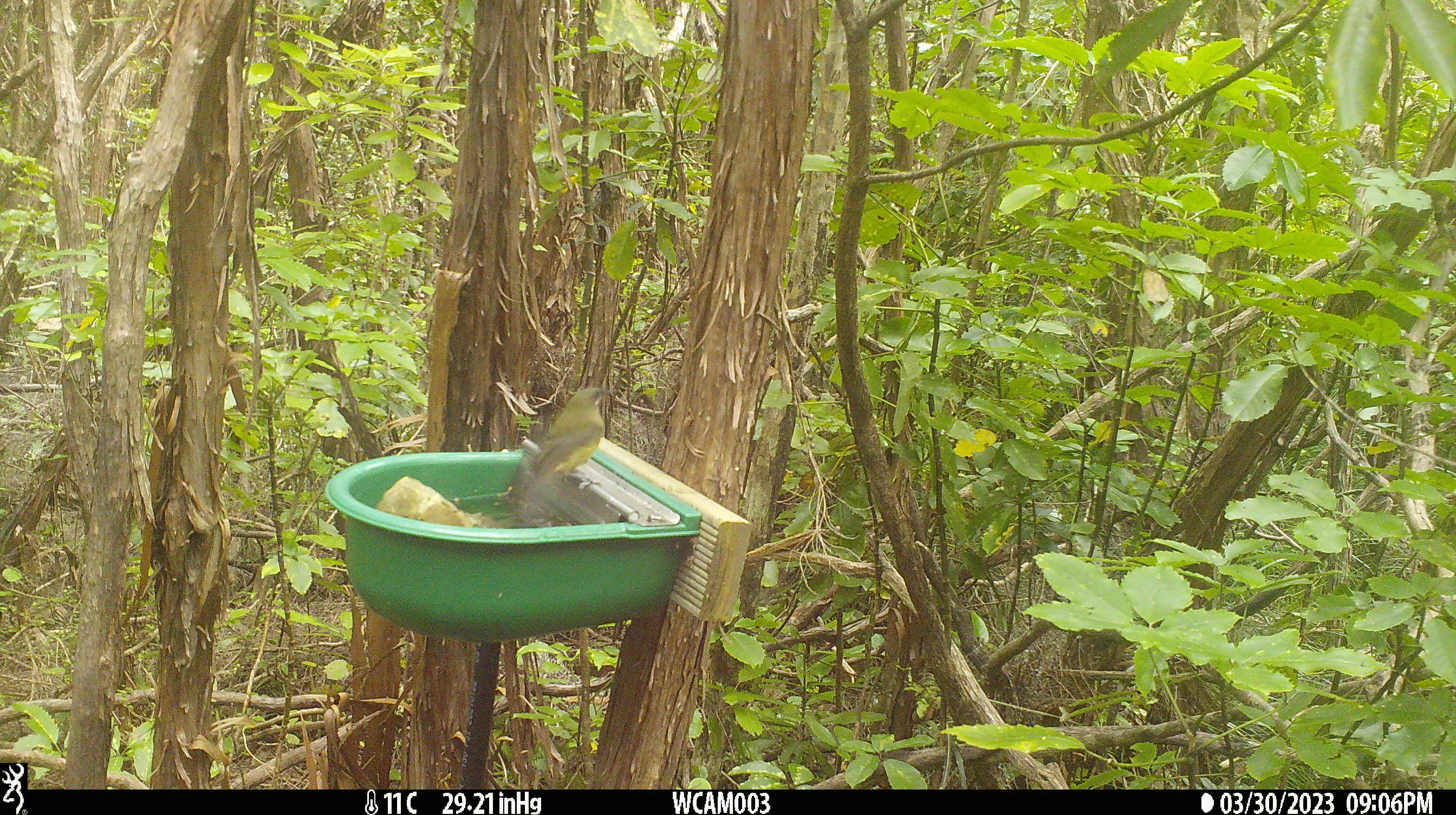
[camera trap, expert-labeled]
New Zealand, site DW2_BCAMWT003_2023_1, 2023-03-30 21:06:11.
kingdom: Animalia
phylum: Chordata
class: Aves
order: Passeriformes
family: Meliphagidae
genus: Anthornis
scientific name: Anthornis melanura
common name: new zealand bellbird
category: bellbird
Bellbird (new zealand bellbird) (Anthornis melanura).